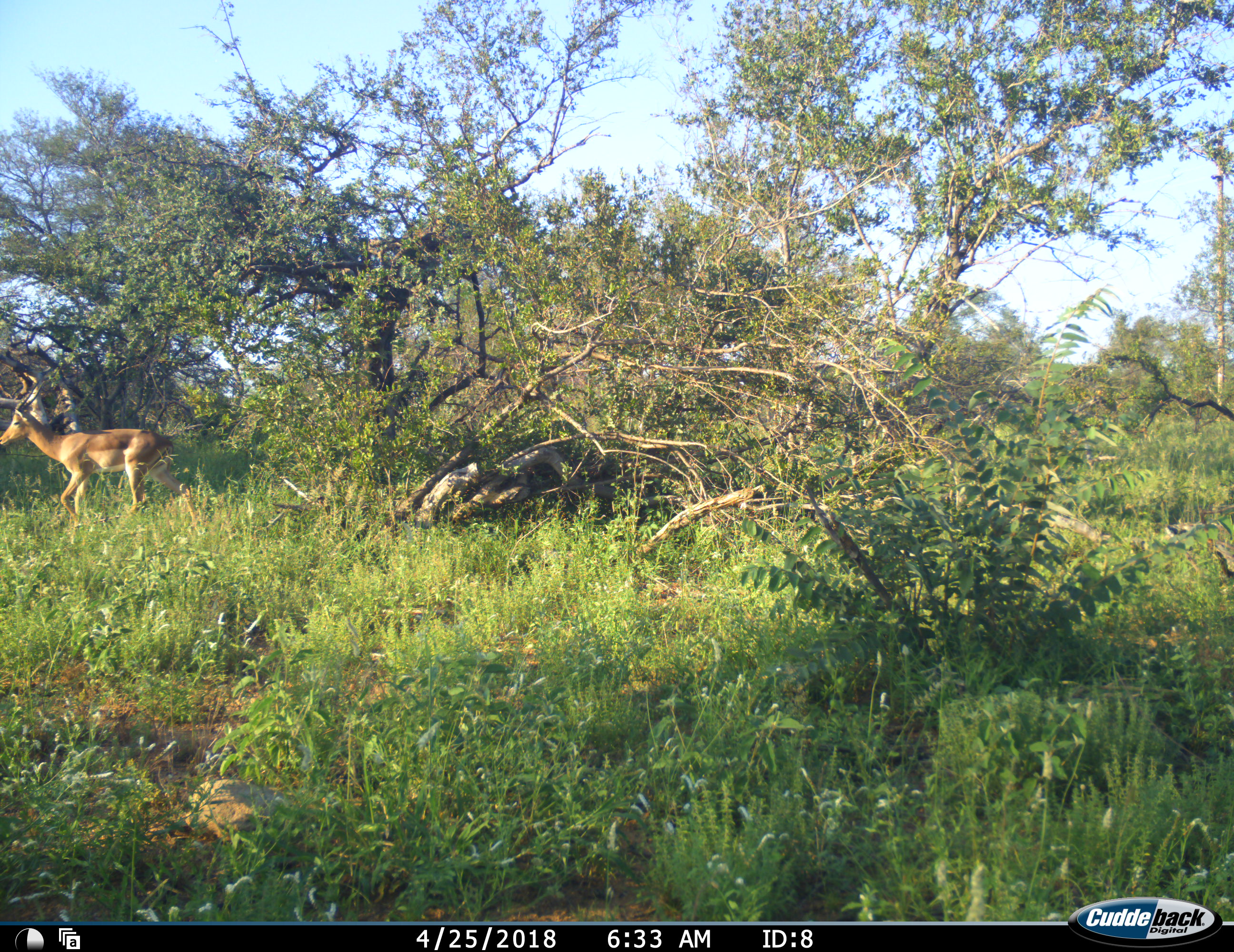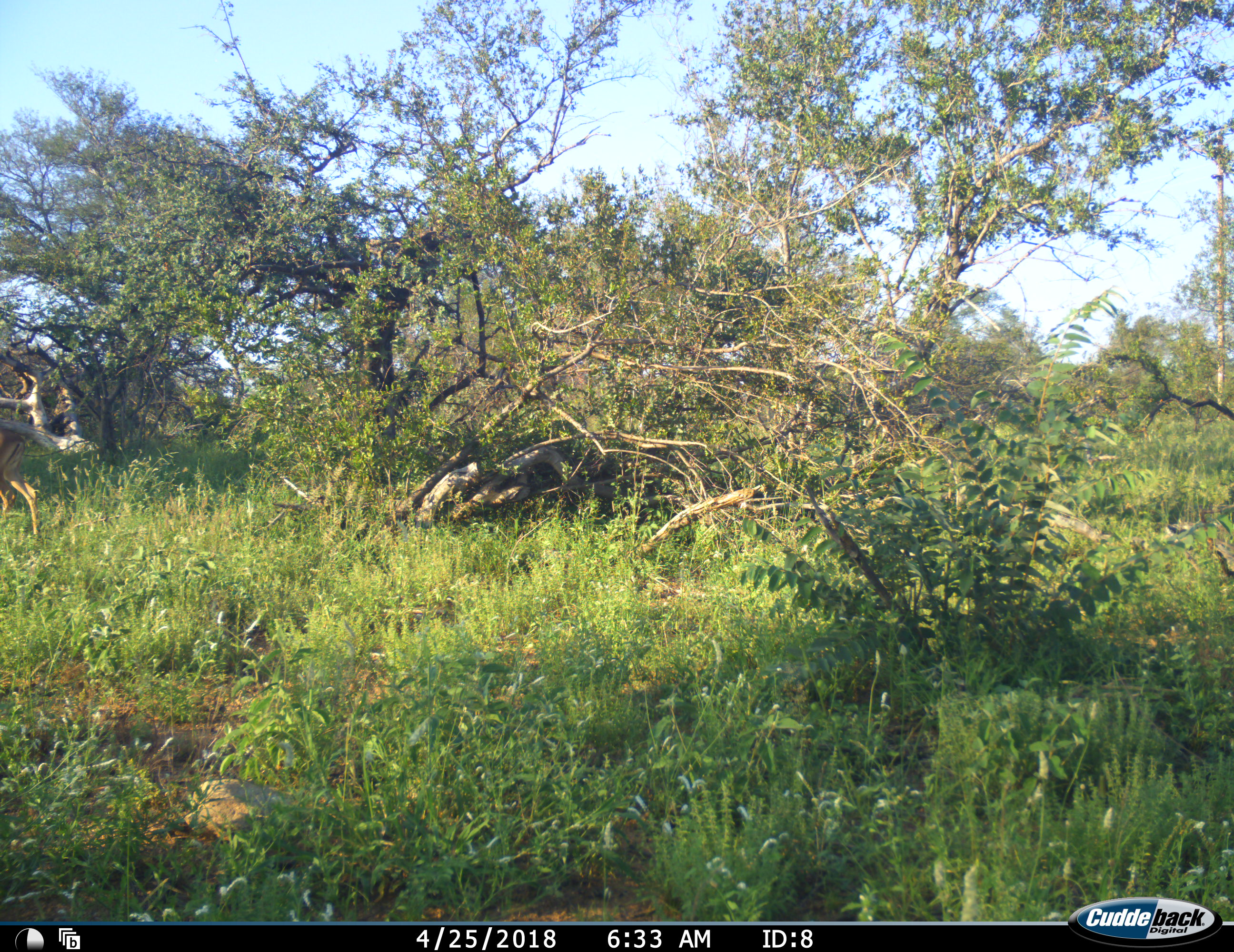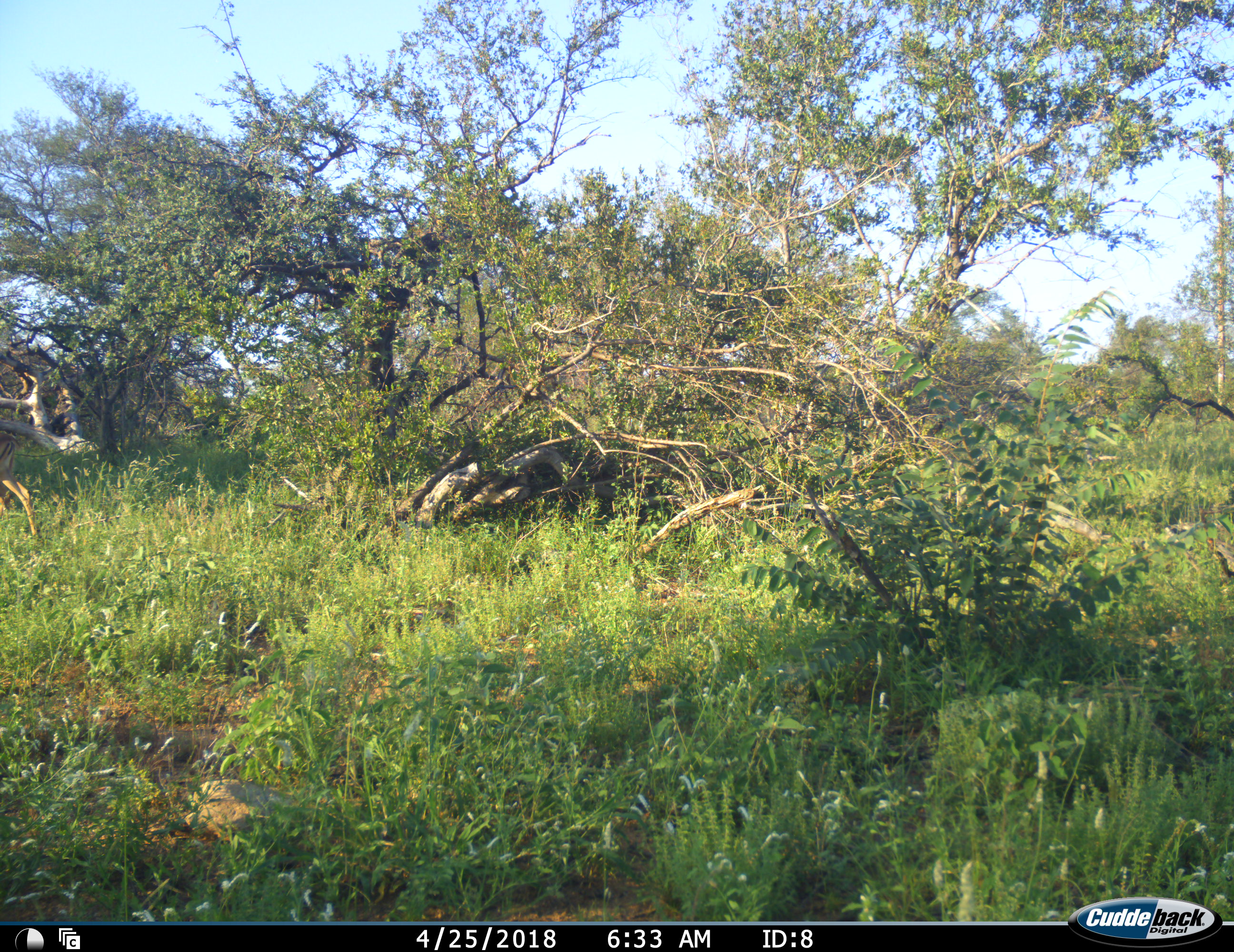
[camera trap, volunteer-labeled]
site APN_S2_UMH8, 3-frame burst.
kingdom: Animalia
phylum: Chordata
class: Mammalia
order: Artiodactyla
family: Bovidae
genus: Aepyceros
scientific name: Aepyceros melampus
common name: impala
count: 1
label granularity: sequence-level